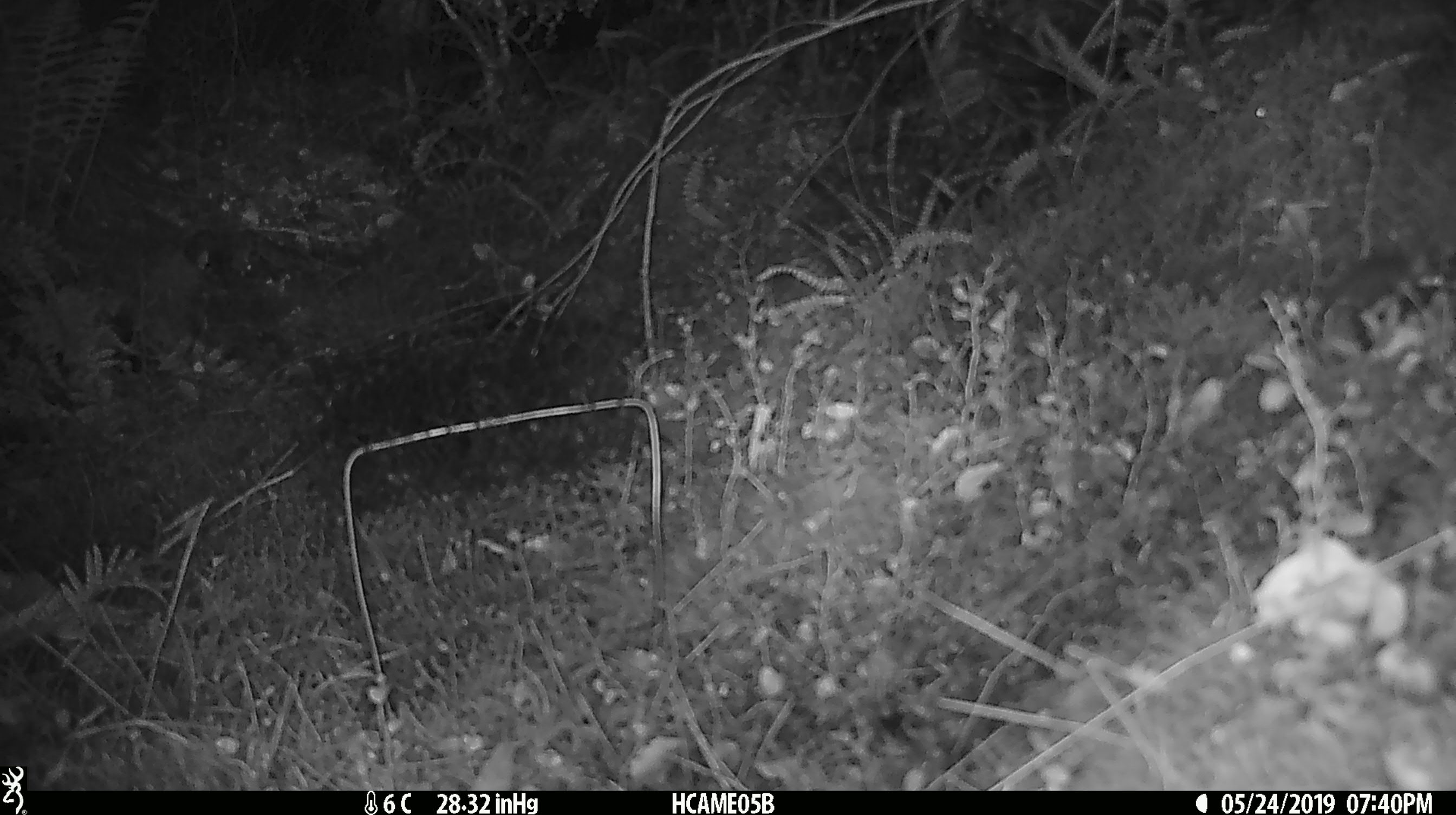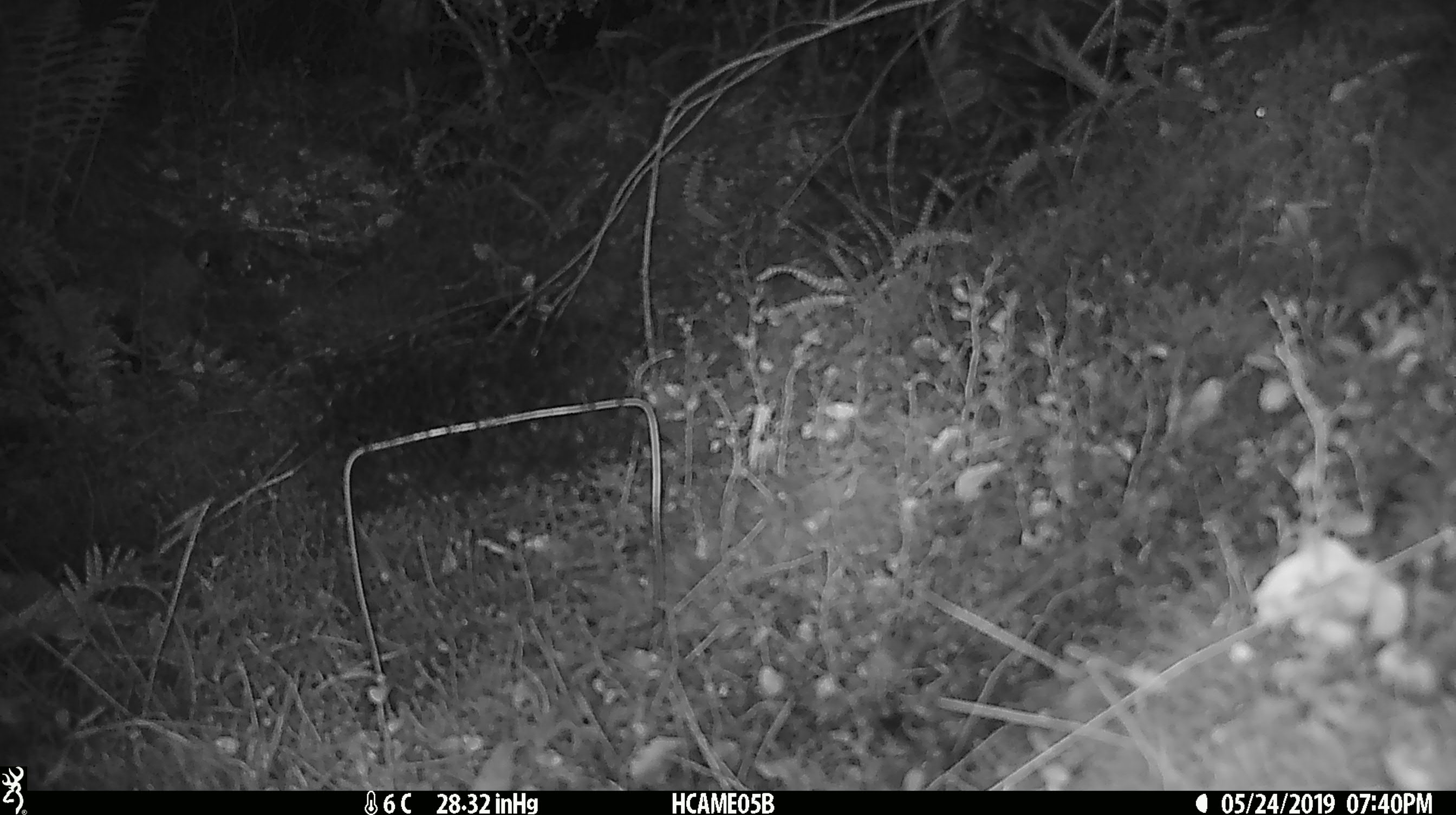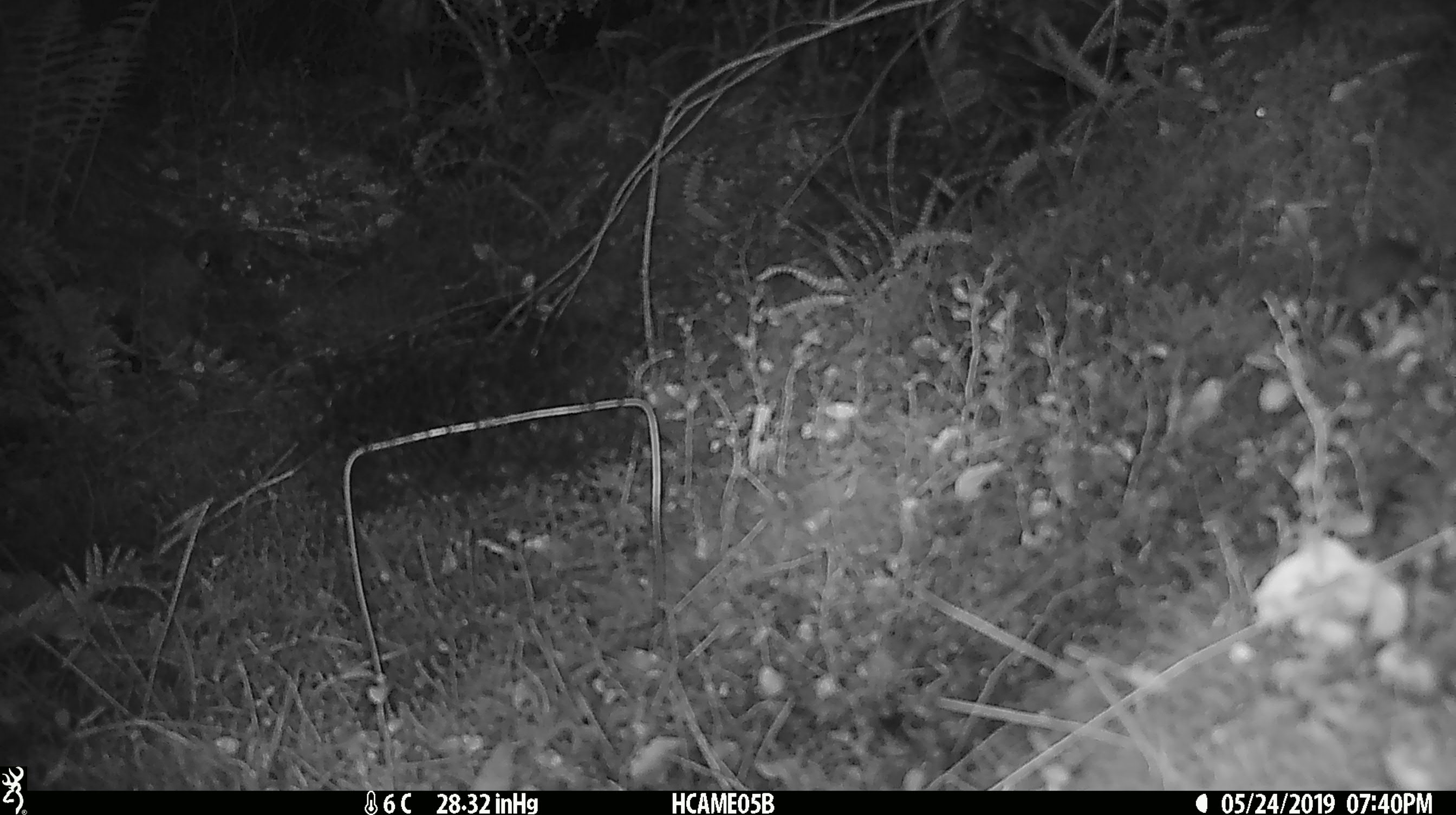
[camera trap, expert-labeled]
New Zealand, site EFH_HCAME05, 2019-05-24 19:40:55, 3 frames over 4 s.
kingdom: Animalia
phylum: Chordata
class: Mammalia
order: Rodentia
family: Muridae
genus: Mus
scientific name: Mus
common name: mouse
Mouse (Mus).